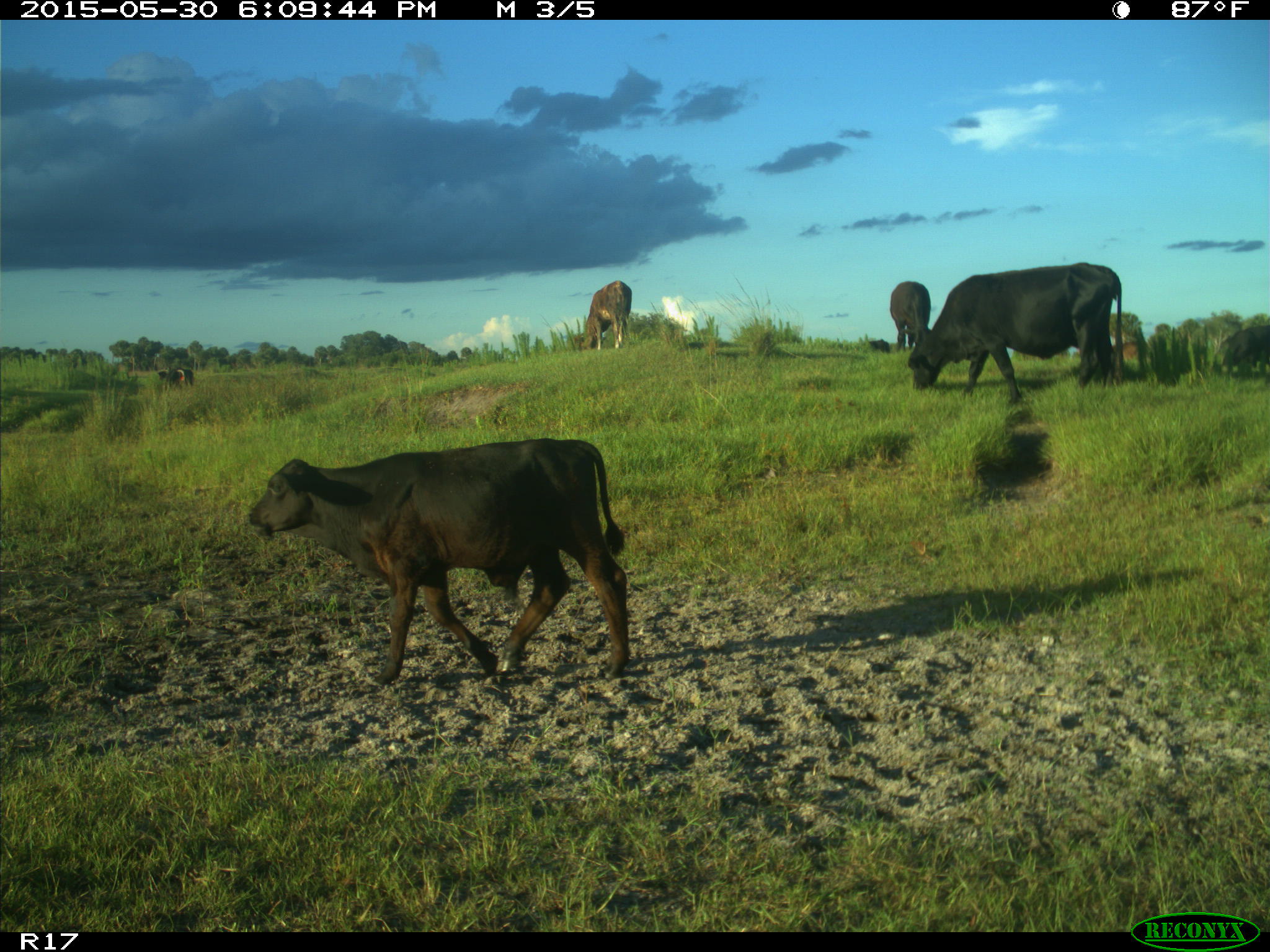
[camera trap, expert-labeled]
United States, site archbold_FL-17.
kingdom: Animalia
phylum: Chordata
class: Mammalia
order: Artiodactyla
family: Bovidae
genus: Bos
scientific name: Bos taurus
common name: domestic cow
Bos taurus (domestic cow).